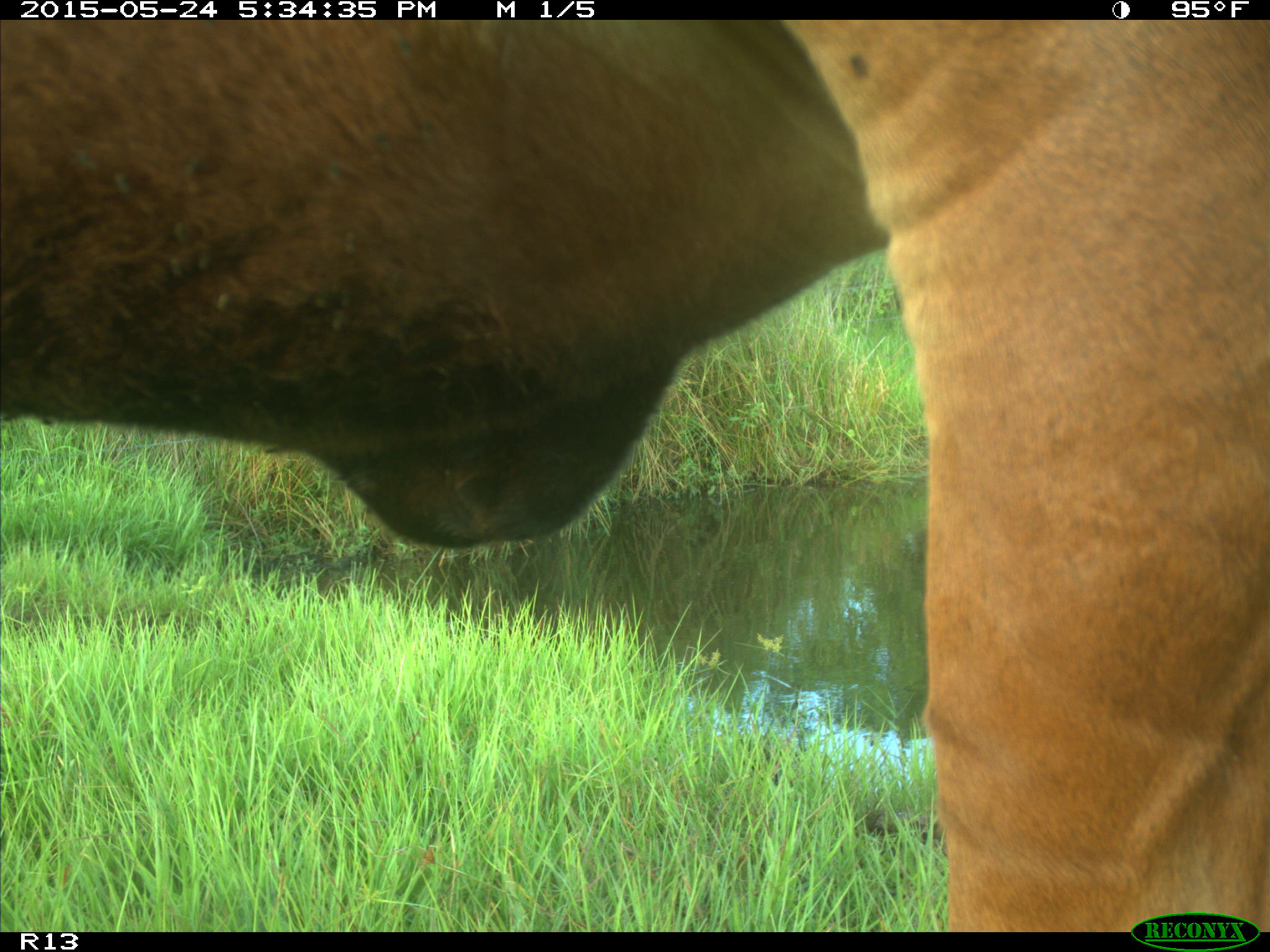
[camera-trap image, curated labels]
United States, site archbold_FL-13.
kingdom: Animalia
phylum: Chordata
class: Mammalia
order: Artiodactyla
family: Bovidae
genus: Bos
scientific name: Bos taurus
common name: domestic cow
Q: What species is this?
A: Bos taurus (domestic cow).